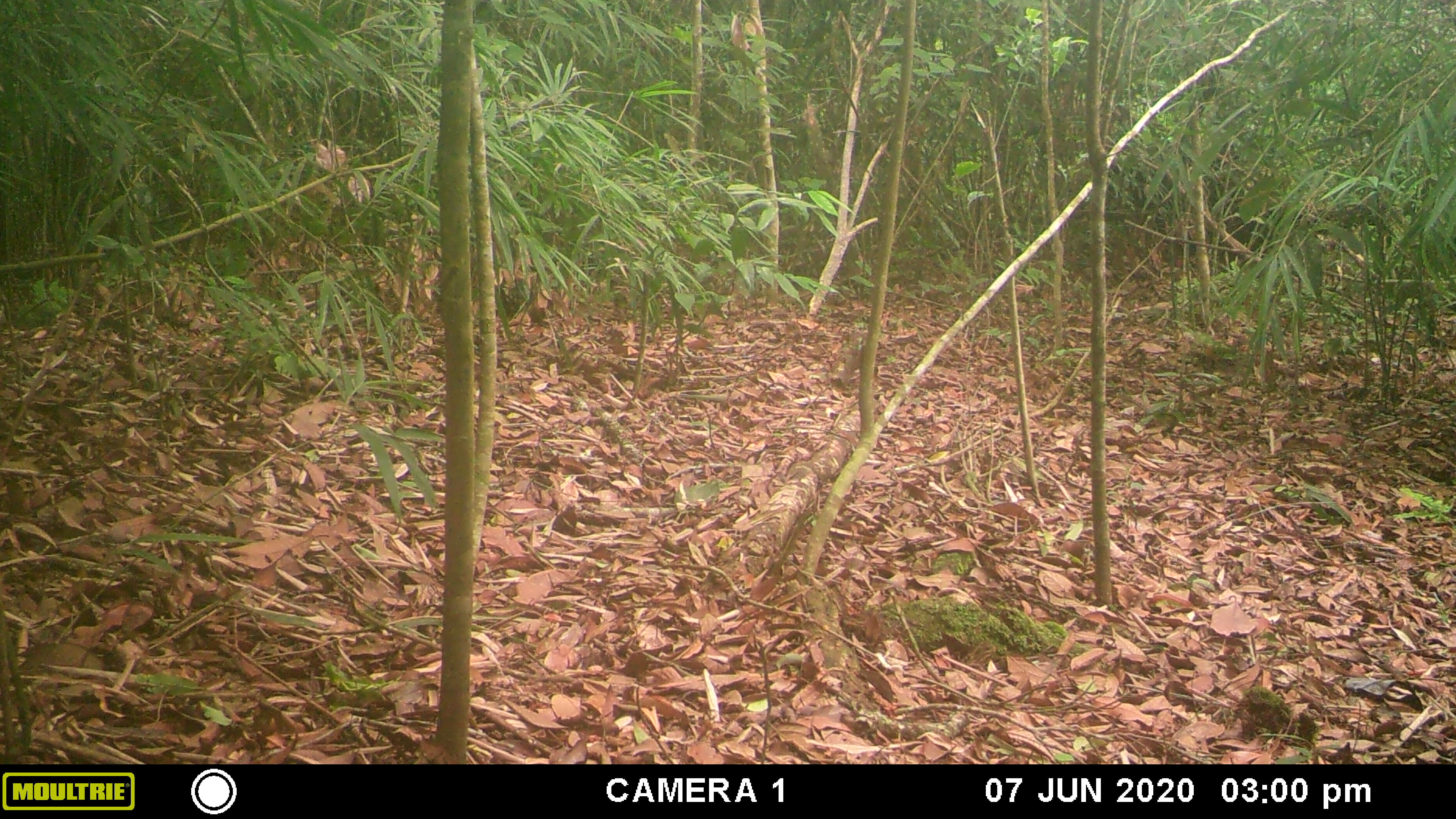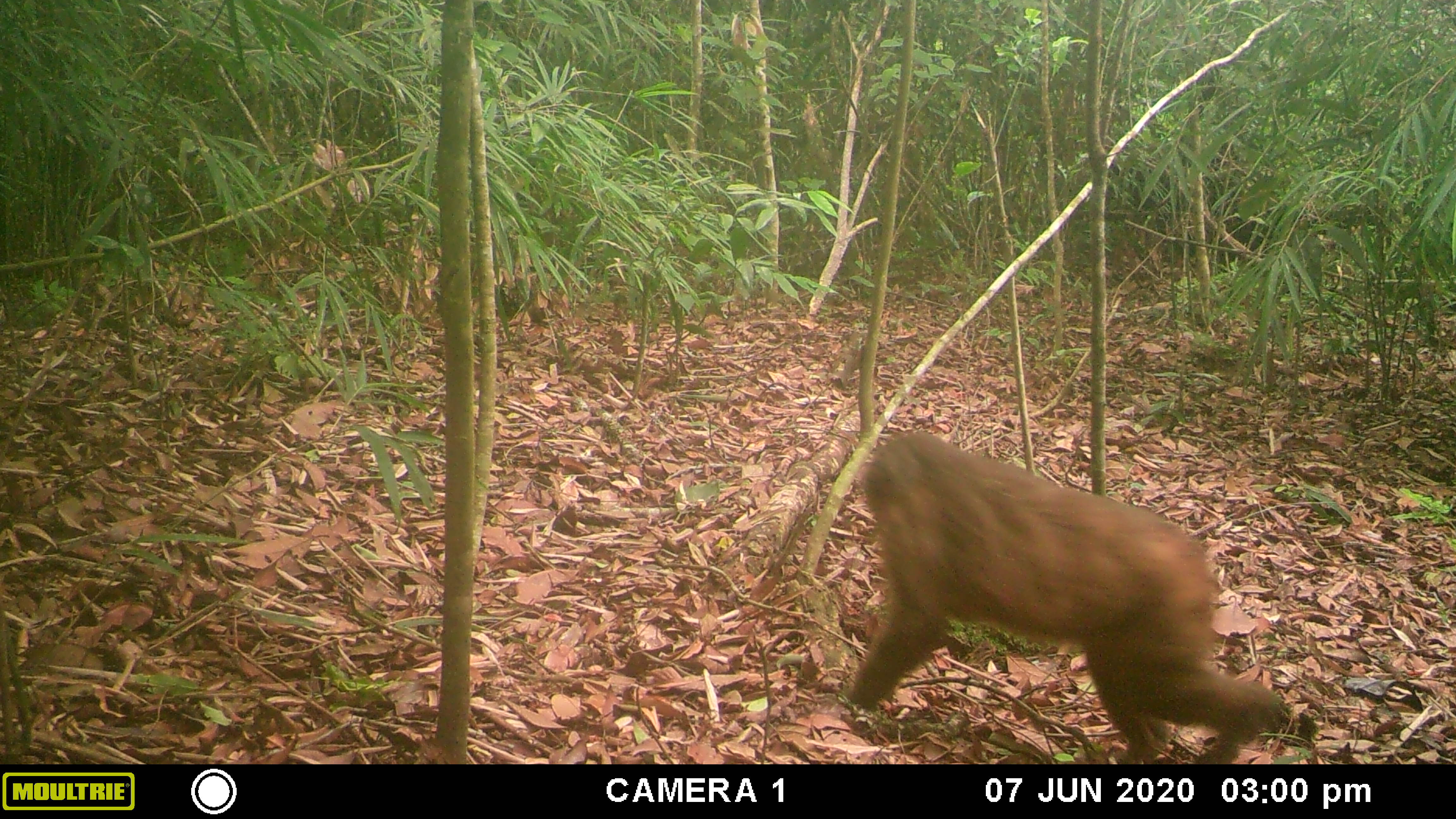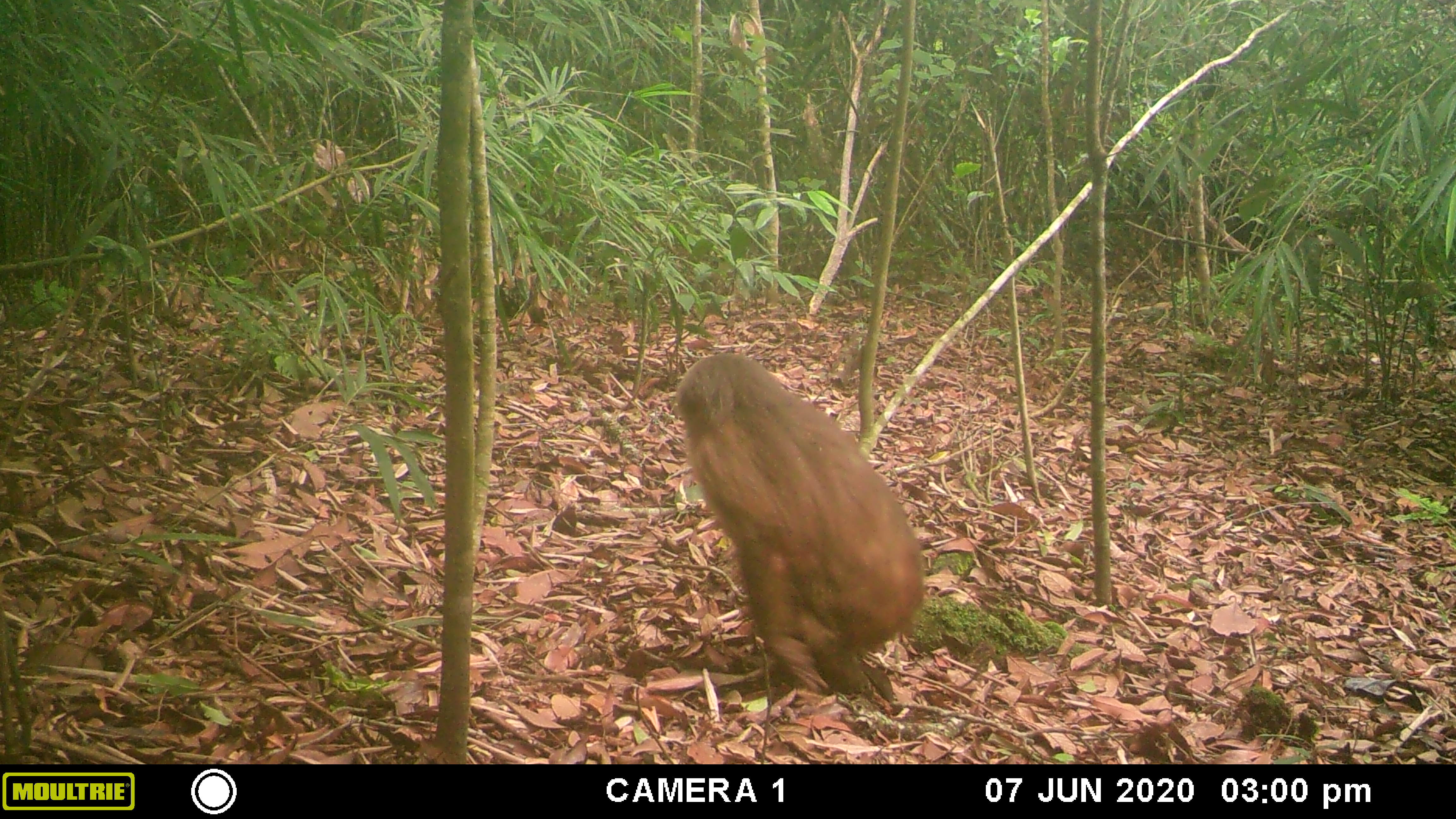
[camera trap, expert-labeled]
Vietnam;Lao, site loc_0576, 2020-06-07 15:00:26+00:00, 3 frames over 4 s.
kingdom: Animalia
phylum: Chordata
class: Mammalia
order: Primates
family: Cercopithecidae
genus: Macaca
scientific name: Macaca arctoides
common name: stump-tailed macaque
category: stump tailed macaque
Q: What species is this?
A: Stump tailed macaque (stump-tailed macaque) (Macaca arctoides).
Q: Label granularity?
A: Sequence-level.